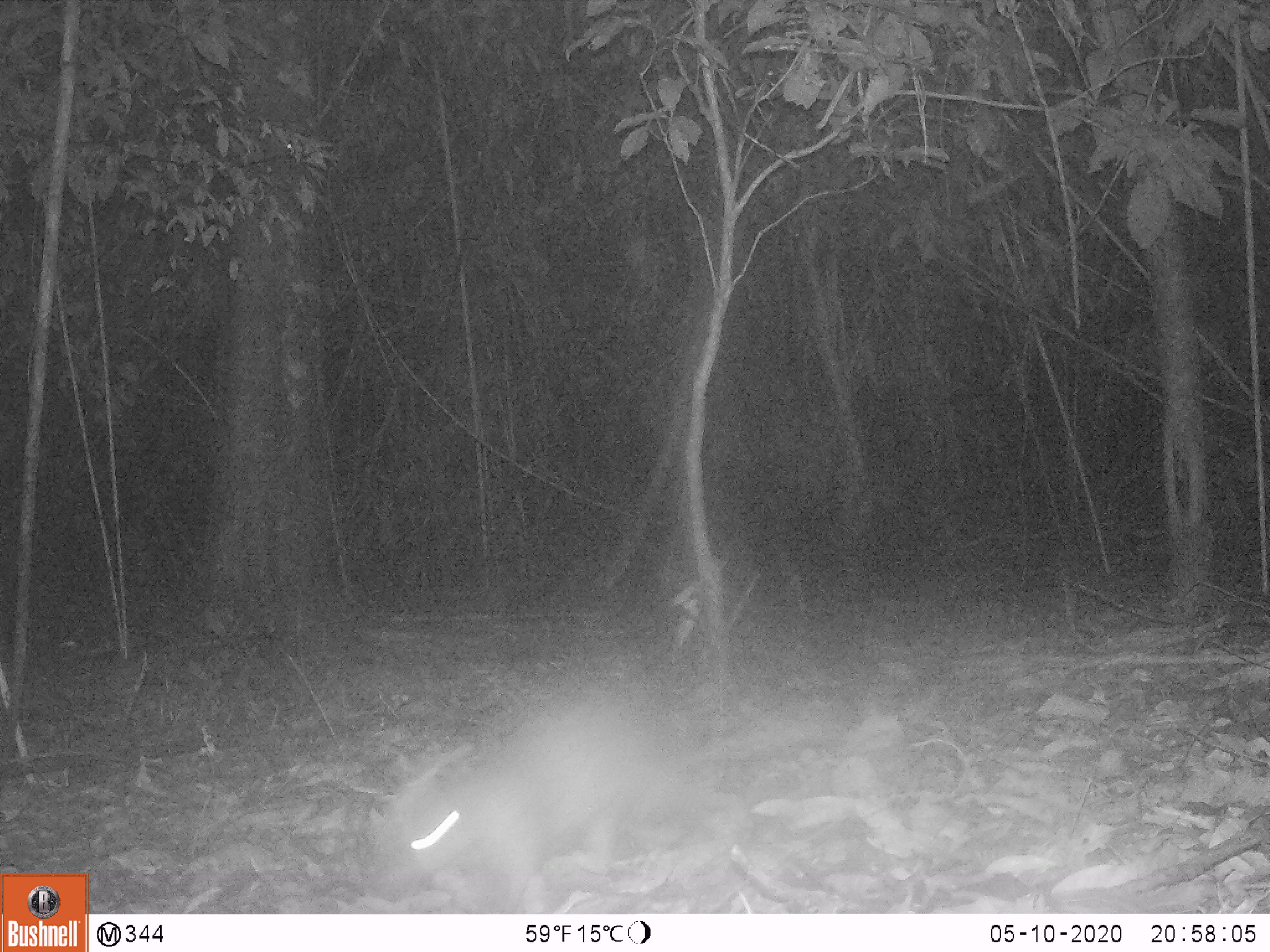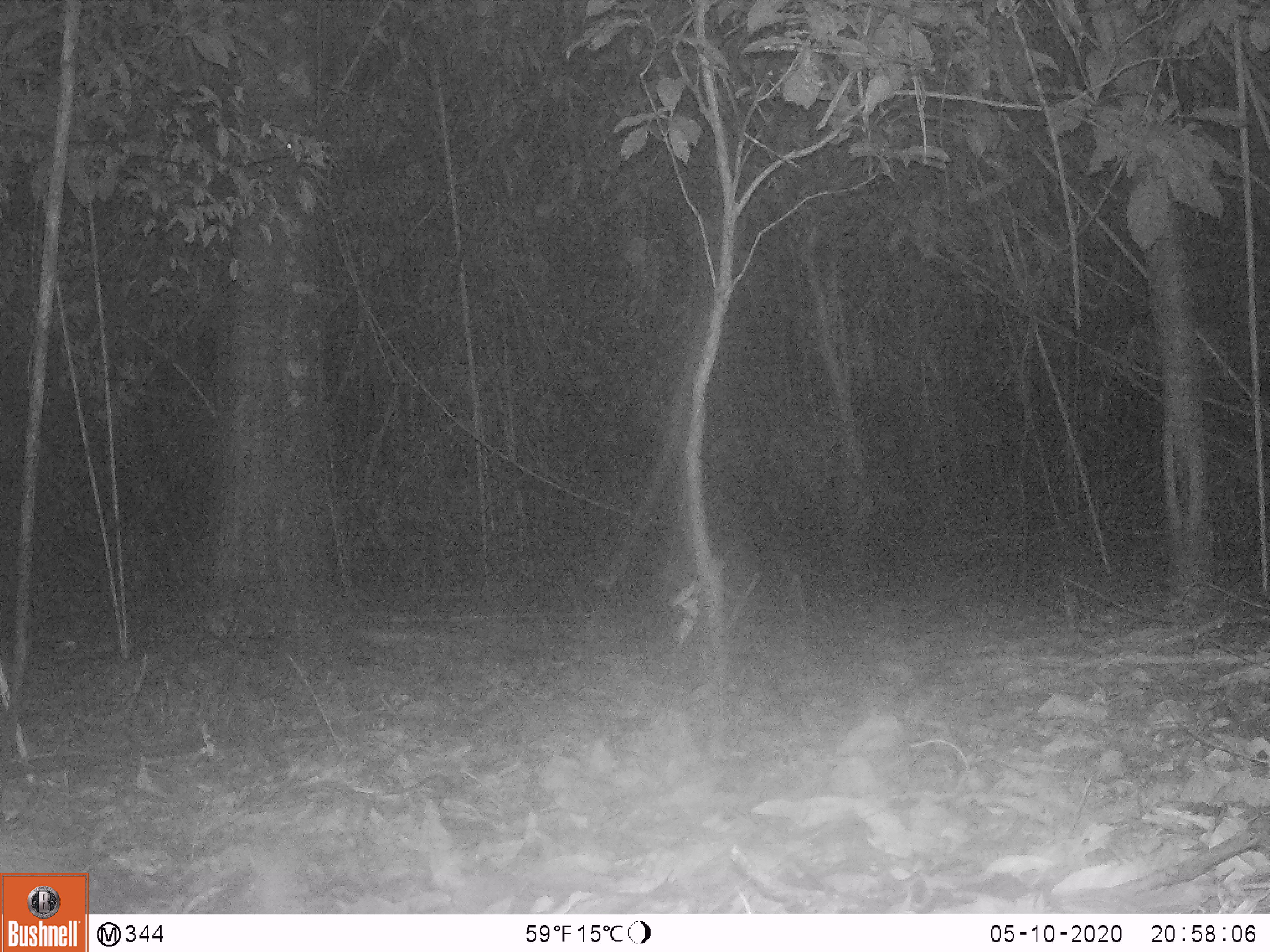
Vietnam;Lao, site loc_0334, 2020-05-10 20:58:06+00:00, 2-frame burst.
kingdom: Animalia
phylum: Chordata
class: Mammalia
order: Rodentia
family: Hystricidae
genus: Atherurus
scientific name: Atherurus macrourus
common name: asiatic brush-tailed porcupine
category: asiatic brush tailed porcupine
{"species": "asiatic brush tailed porcupine (asiatic brush-tailed porcupine) (Atherurus macrourus)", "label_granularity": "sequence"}